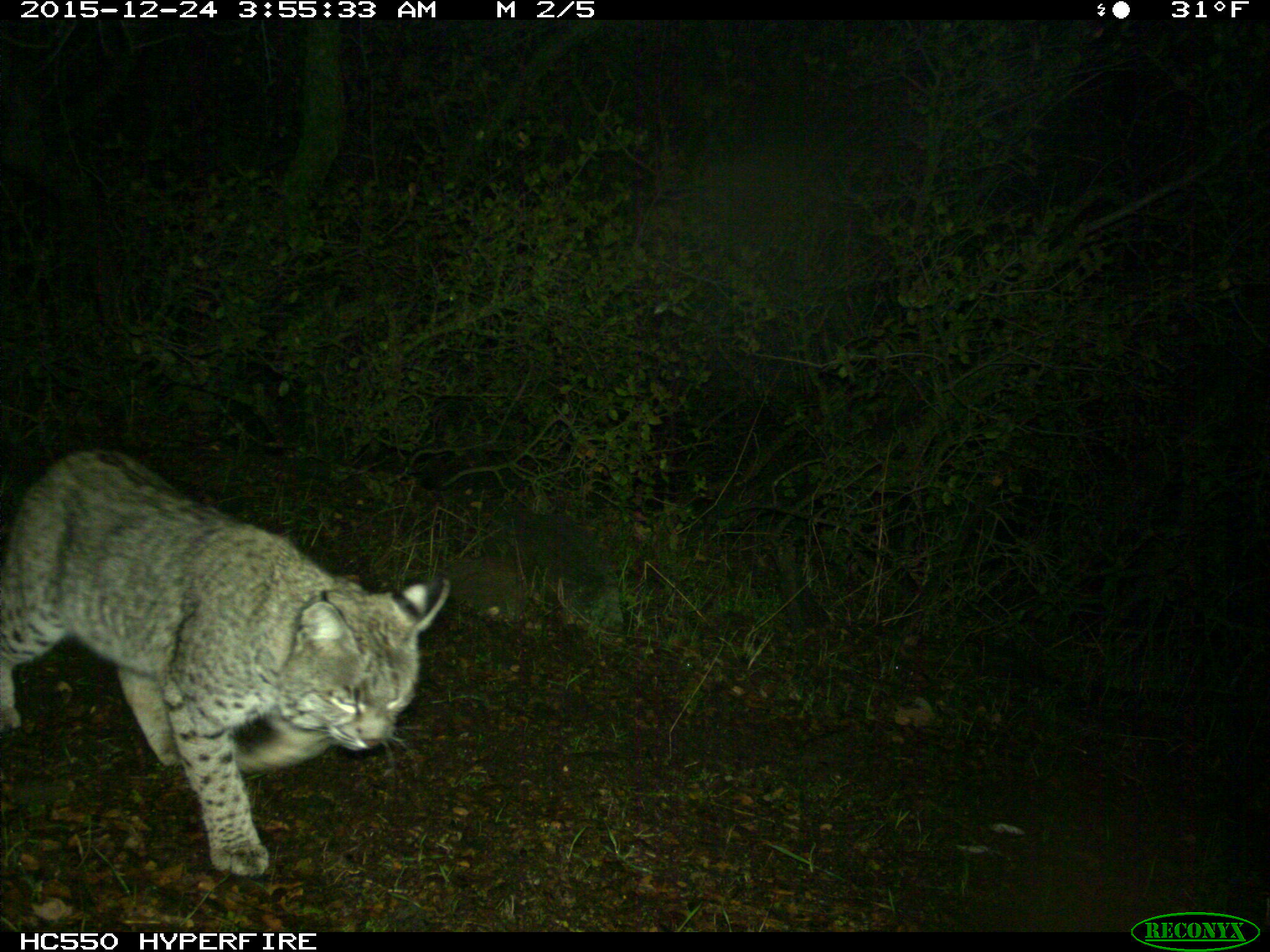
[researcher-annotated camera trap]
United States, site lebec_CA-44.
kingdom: Animalia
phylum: Chordata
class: Mammalia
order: Carnivora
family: Felidae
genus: Lynx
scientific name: Lynx rufus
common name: bobcat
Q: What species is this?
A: Lynx rufus (bobcat).